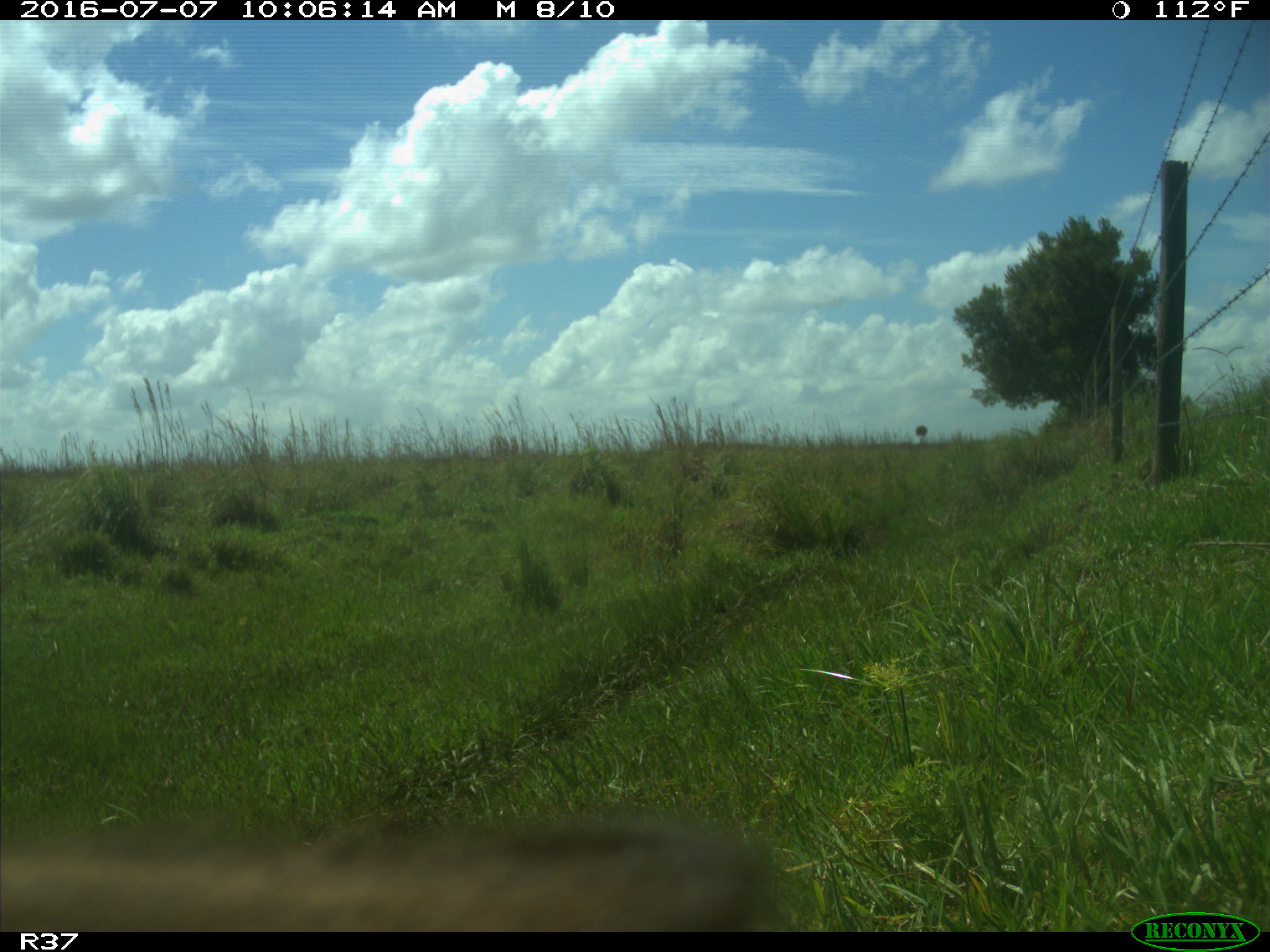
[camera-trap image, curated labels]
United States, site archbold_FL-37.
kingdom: Animalia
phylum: Chordata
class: Mammalia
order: Artiodactyla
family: Bovidae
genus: Bos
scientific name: Bos taurus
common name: domestic cow